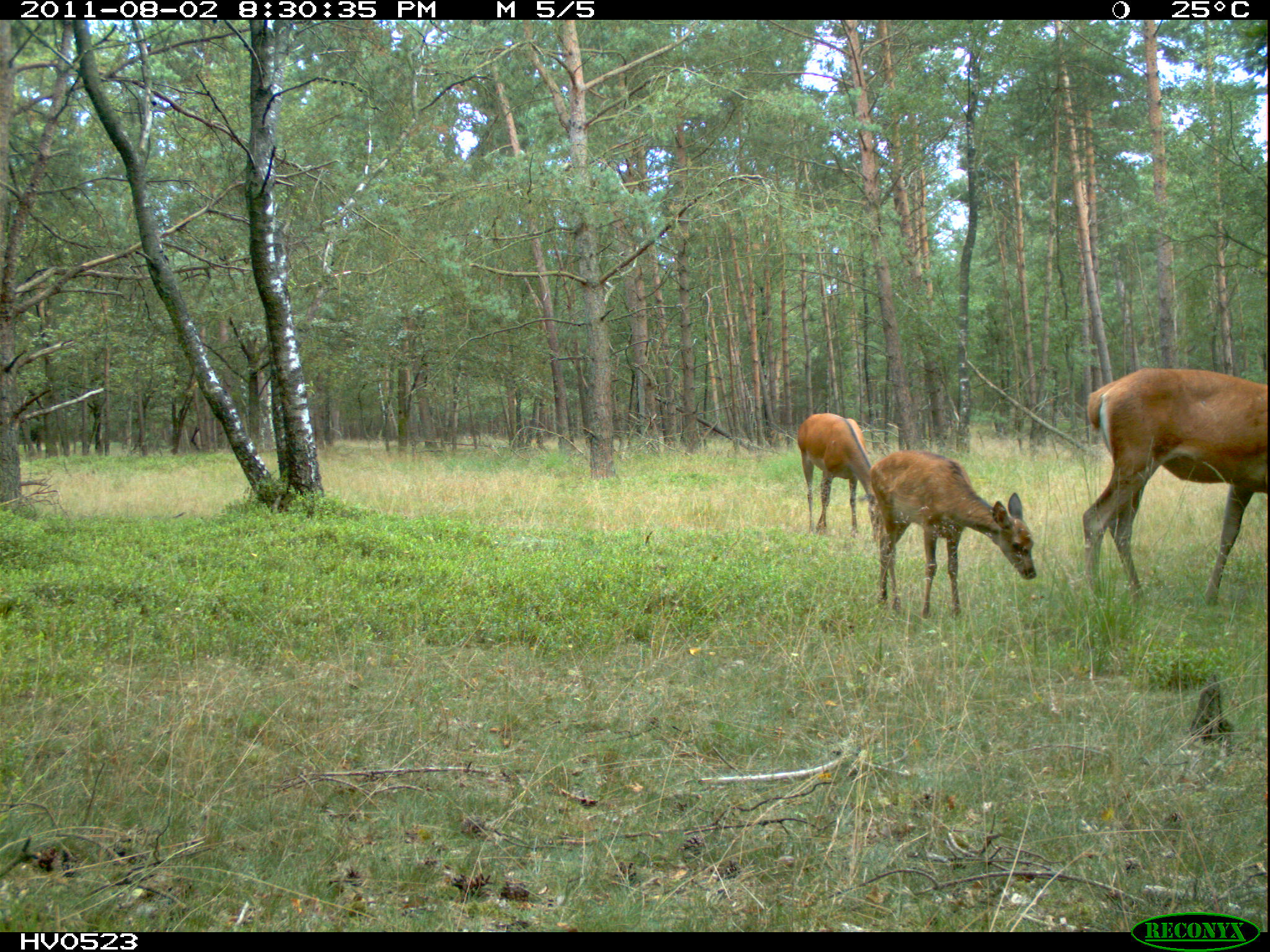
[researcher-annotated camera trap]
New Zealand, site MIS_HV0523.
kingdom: Animalia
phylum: Chordata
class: Mammalia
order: Artiodactyla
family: Cervidae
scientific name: Cervidae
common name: deer